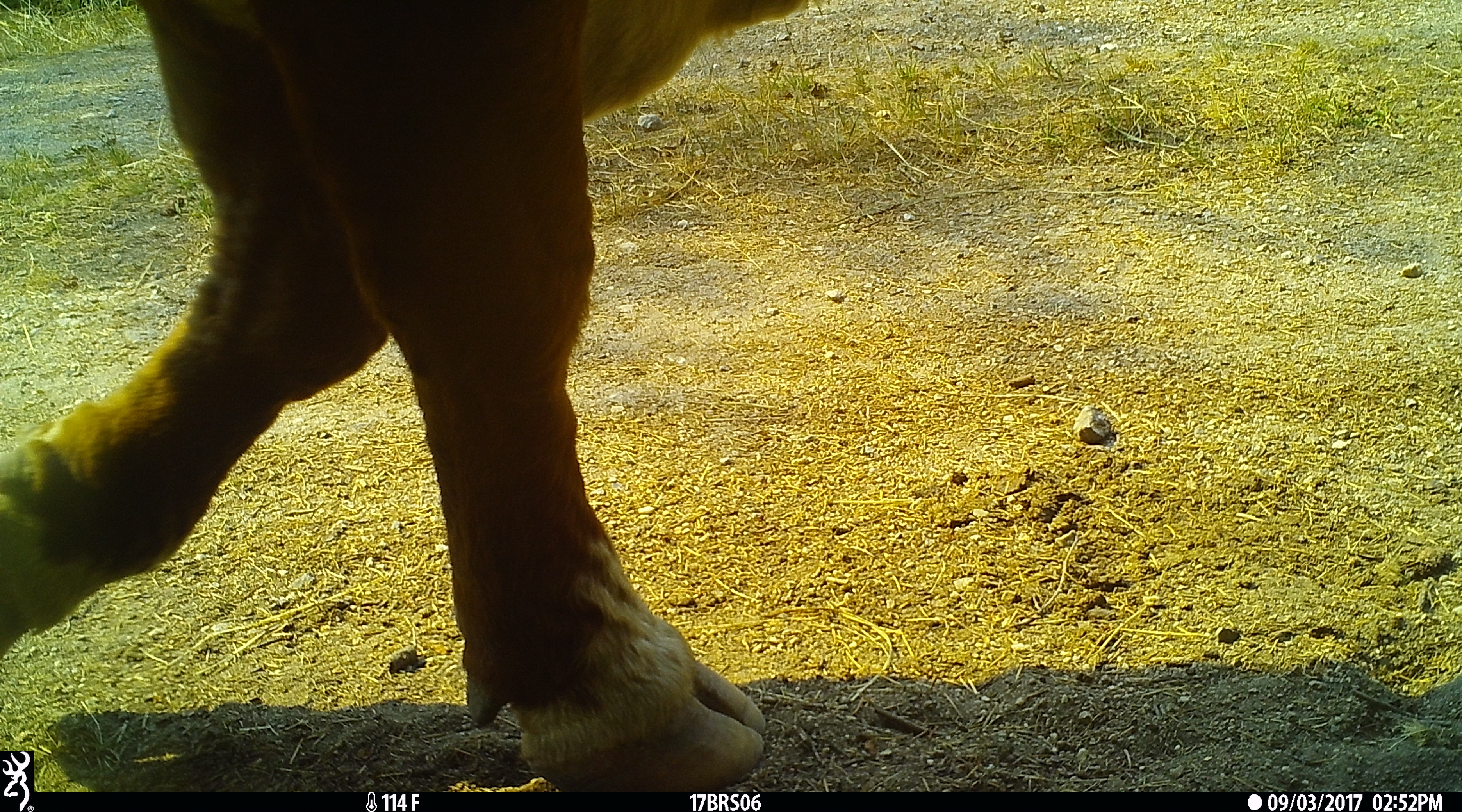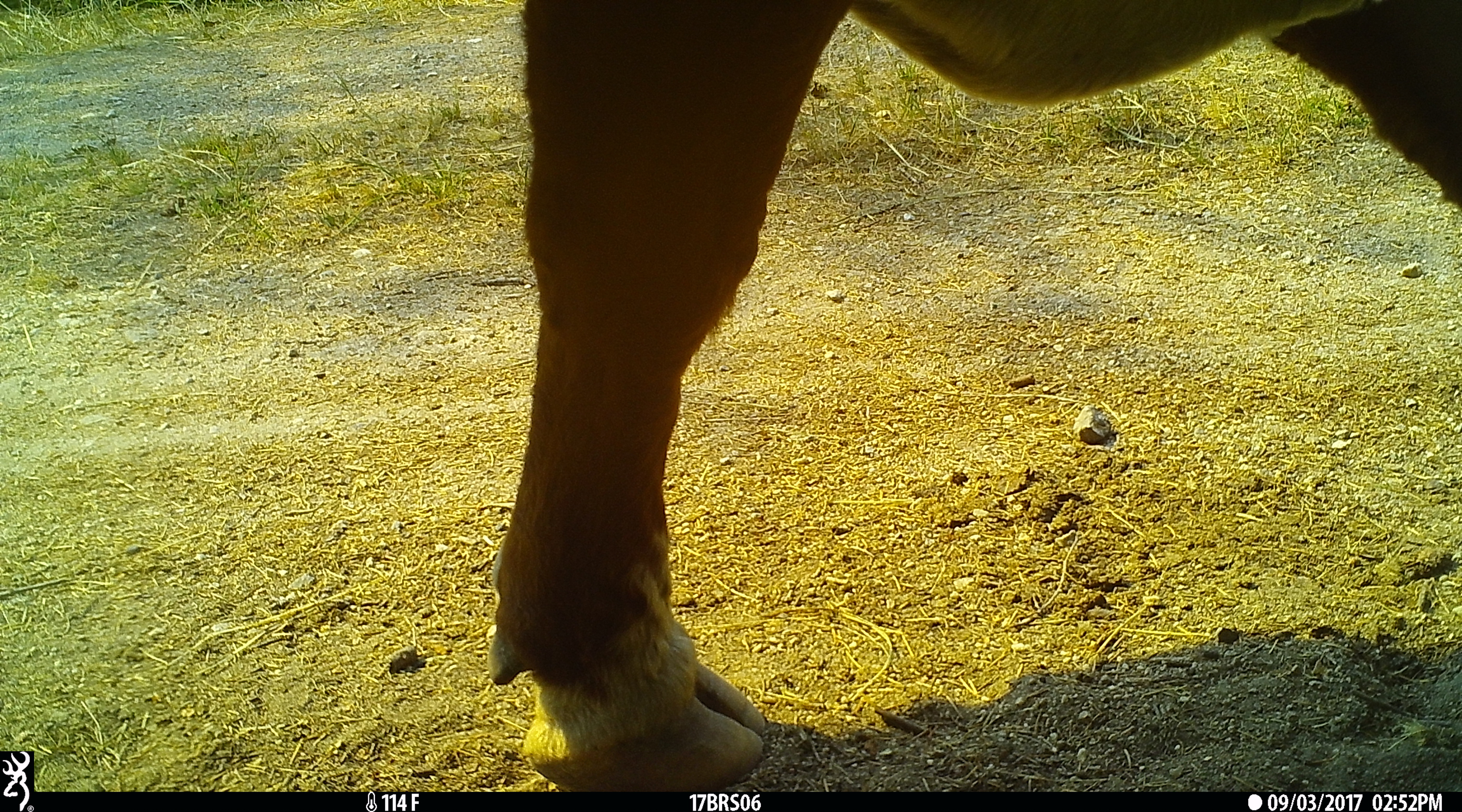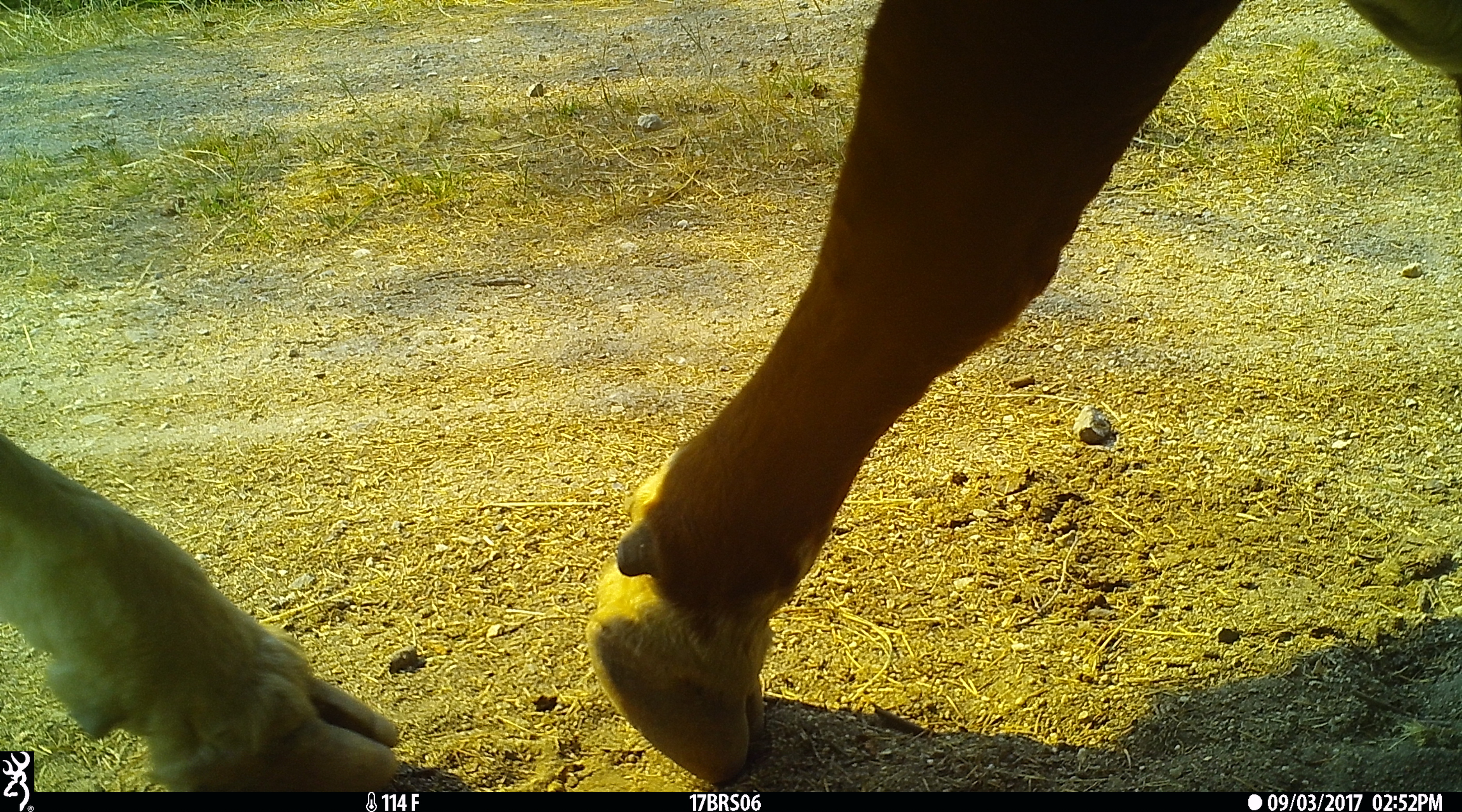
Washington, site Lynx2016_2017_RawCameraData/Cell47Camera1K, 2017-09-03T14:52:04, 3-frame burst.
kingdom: Animalia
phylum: Chordata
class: Mammalia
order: Artiodactyla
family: Bovidae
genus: Bos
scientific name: Bos taurus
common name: domestic cattle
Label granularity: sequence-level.